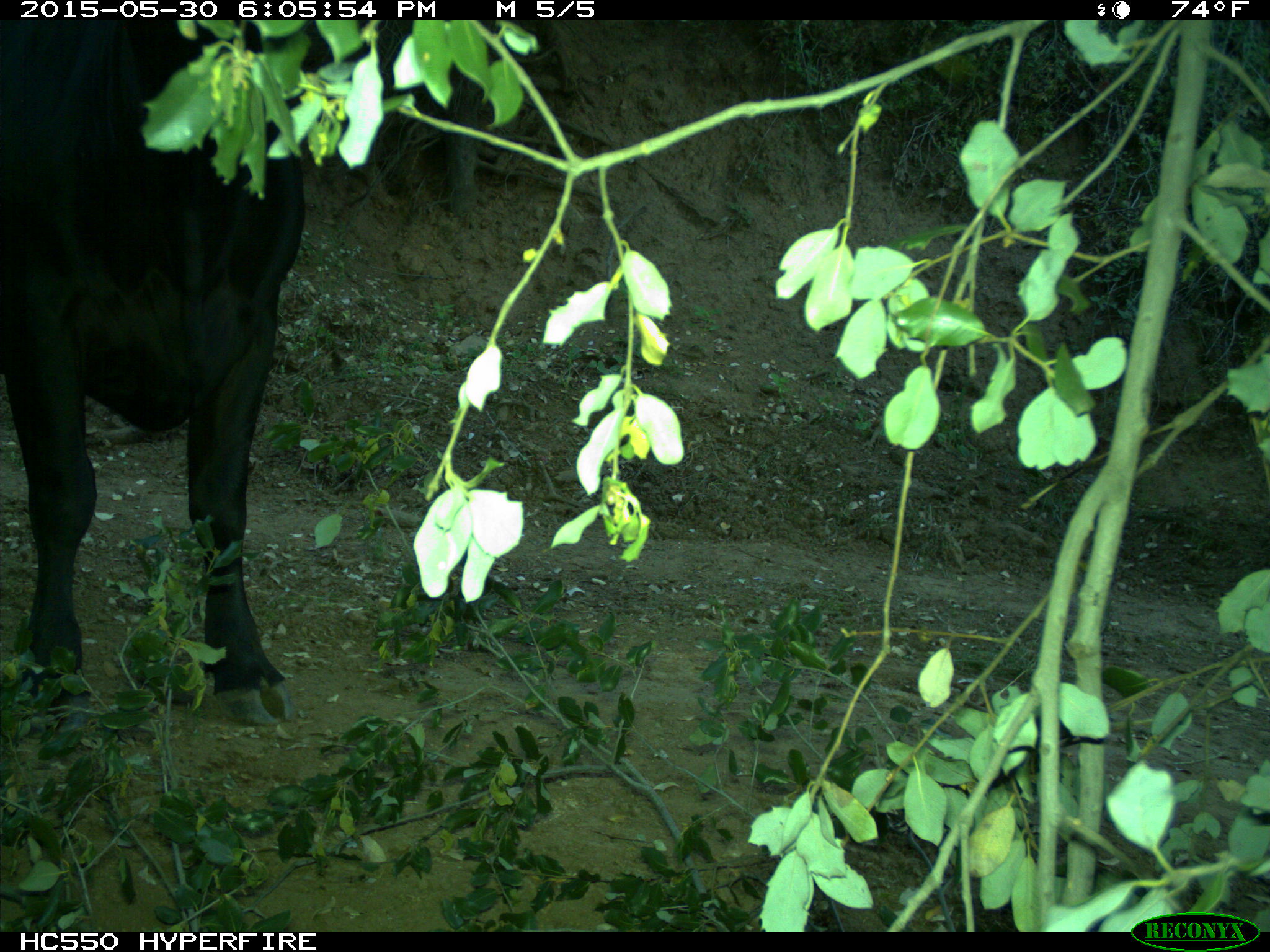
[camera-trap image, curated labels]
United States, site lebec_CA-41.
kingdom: Animalia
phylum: Chordata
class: Mammalia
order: Artiodactyla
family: Bovidae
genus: Bos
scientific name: Bos taurus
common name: domestic cow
Bos taurus (domestic cow).